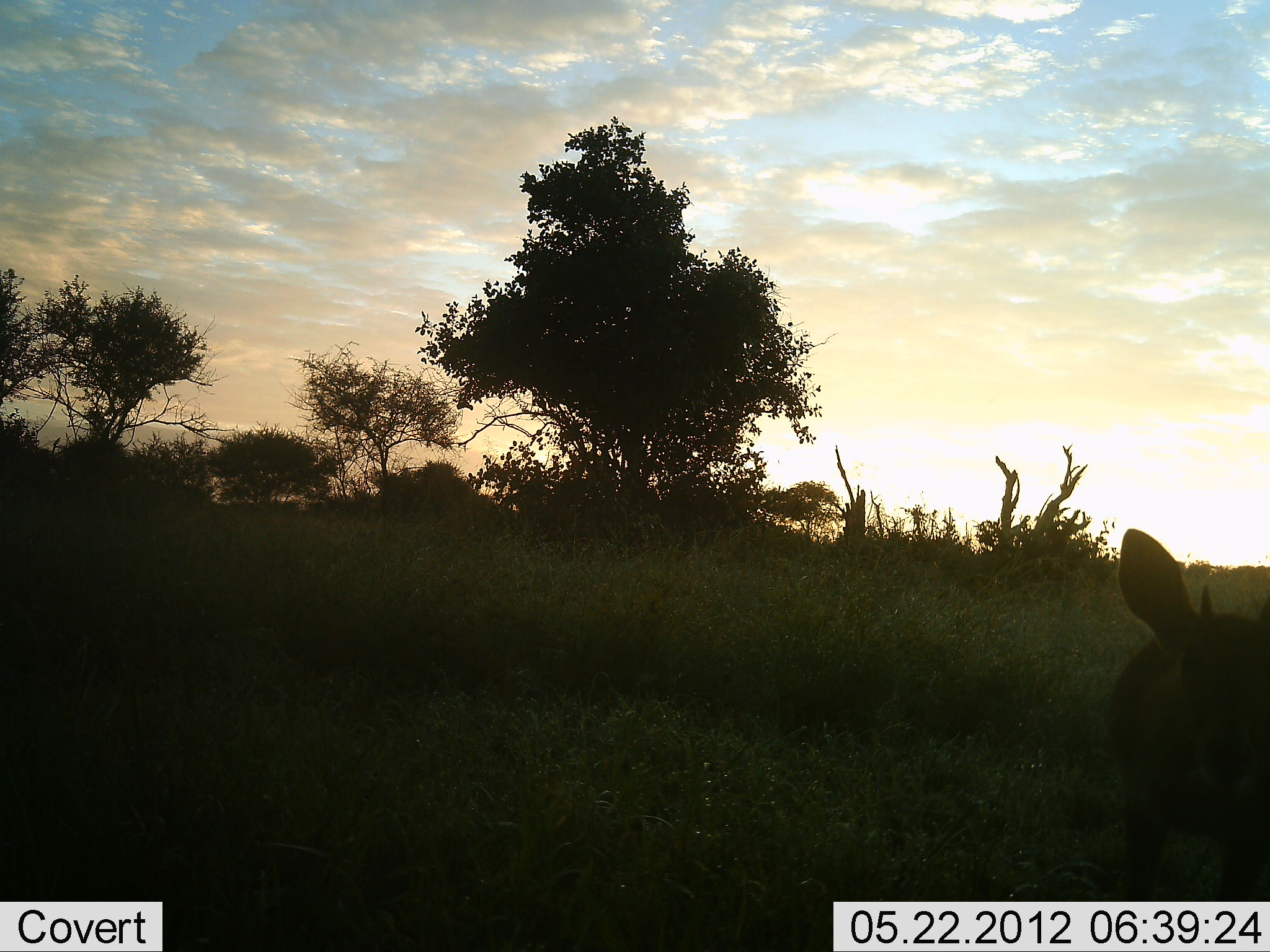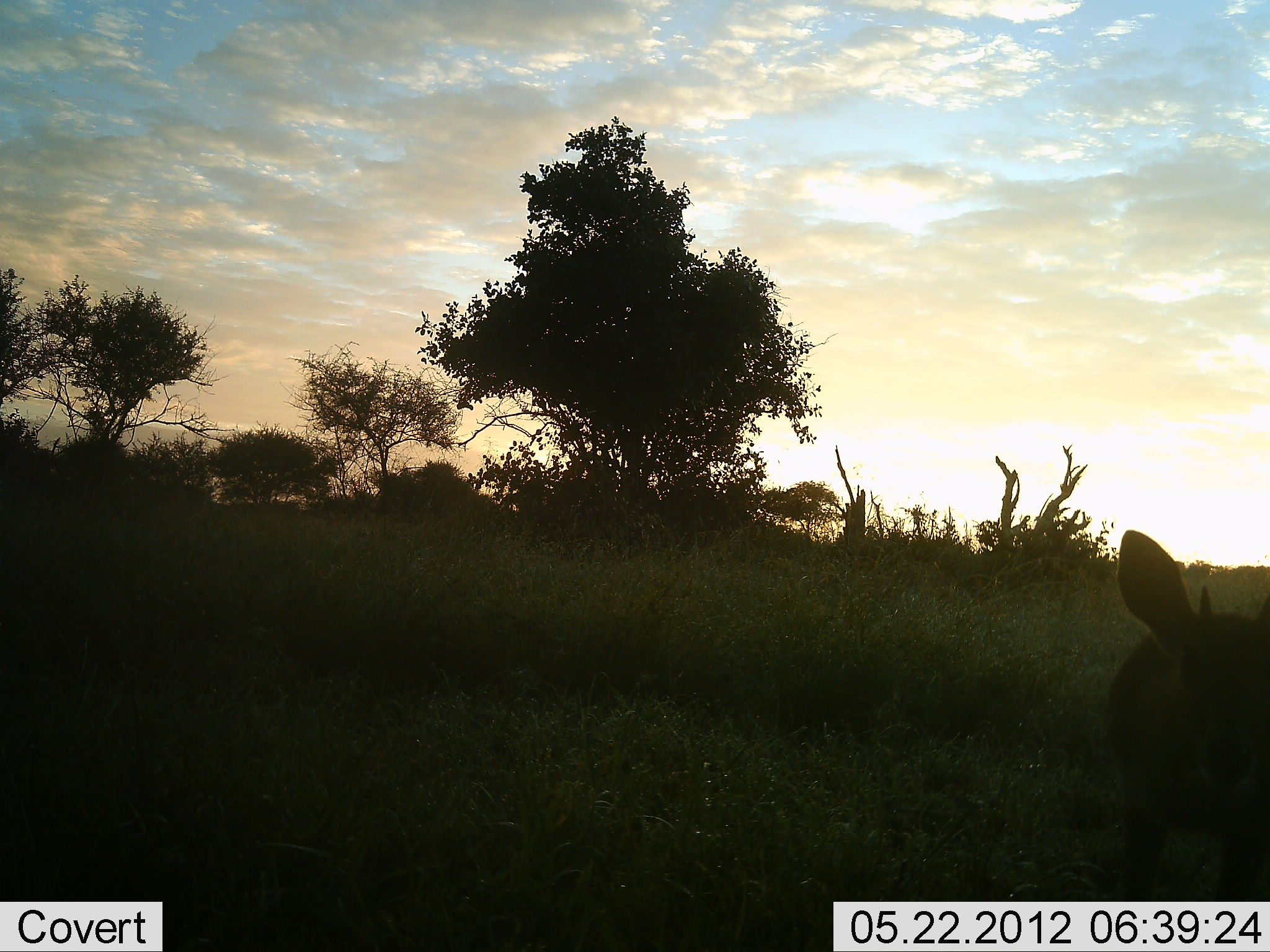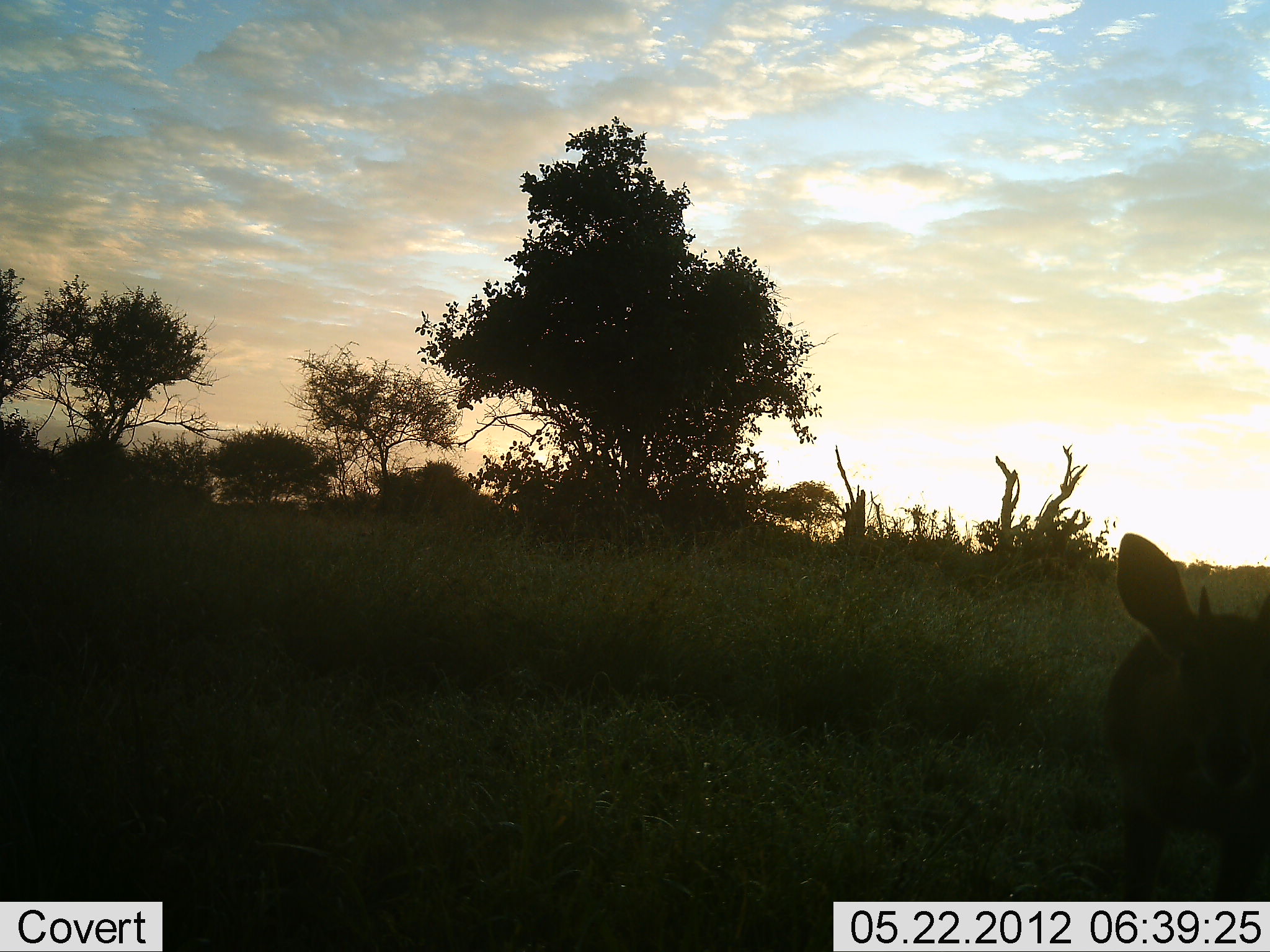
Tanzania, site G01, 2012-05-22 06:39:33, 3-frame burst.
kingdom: Animalia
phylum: Chordata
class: Mammalia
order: Artiodactyla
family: Bovidae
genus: Madoqua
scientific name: Madoqua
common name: dikdik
Dikdik (Madoqua), count 1. Behavior (volunteer vote fractions): standing 80%, resting 10%, moving 10%, interacting 0%. Young present (vote fraction): 10%. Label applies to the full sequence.